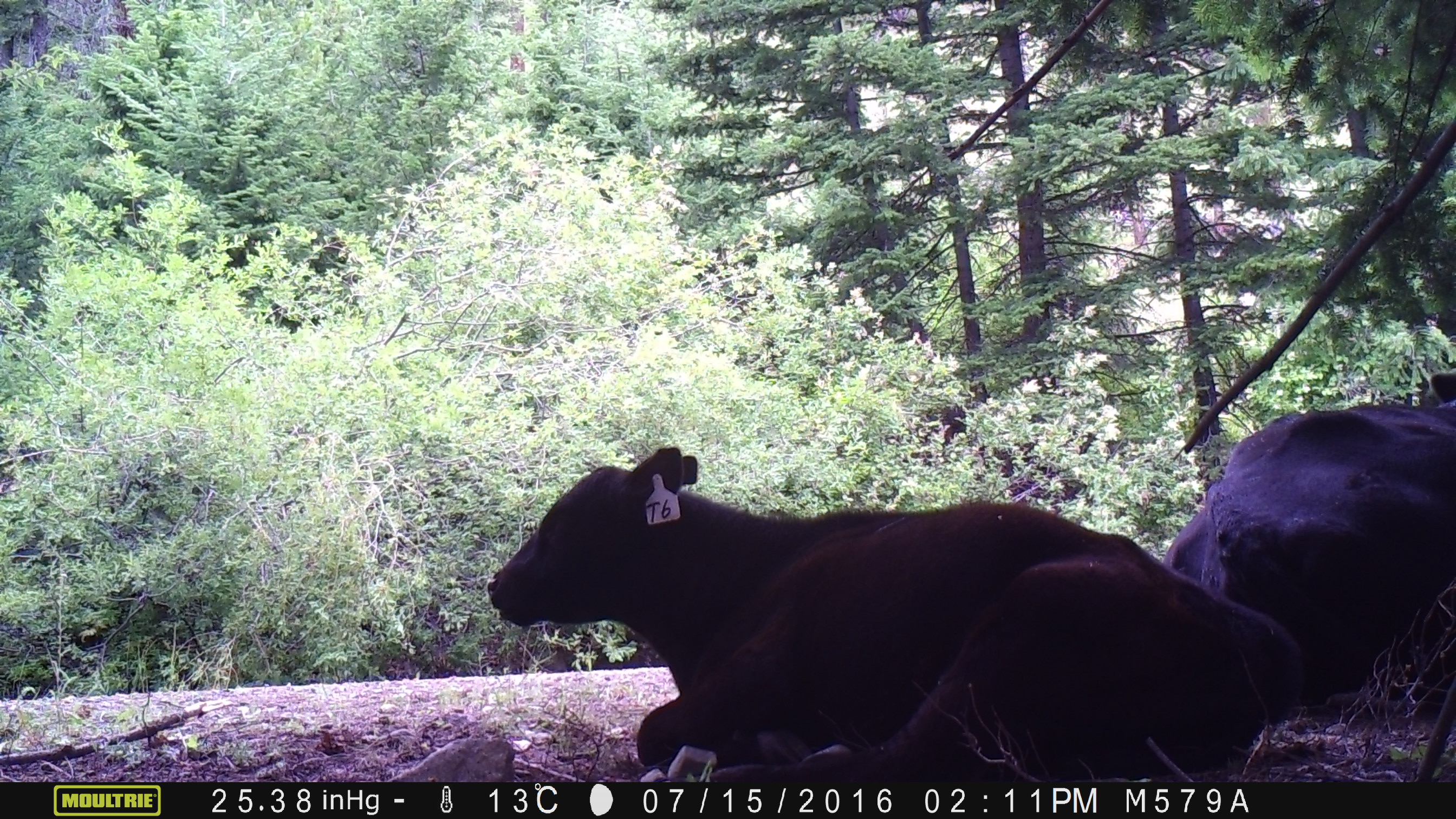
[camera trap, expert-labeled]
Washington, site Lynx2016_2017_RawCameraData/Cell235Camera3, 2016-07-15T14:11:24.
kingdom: Animalia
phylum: Chordata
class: Mammalia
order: Artiodactyla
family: Bovidae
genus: Bos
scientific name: Bos taurus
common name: domestic cattle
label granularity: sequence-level